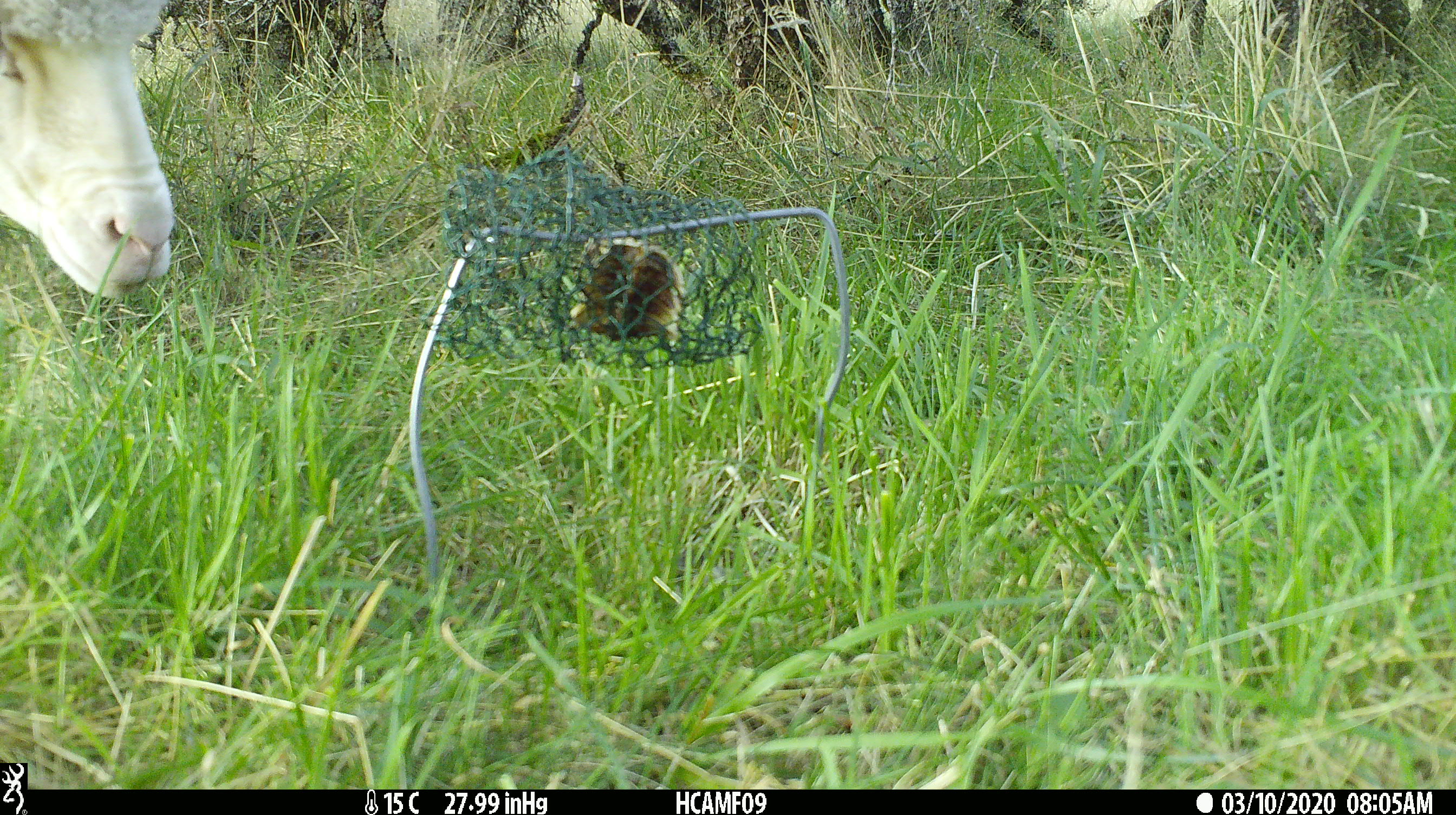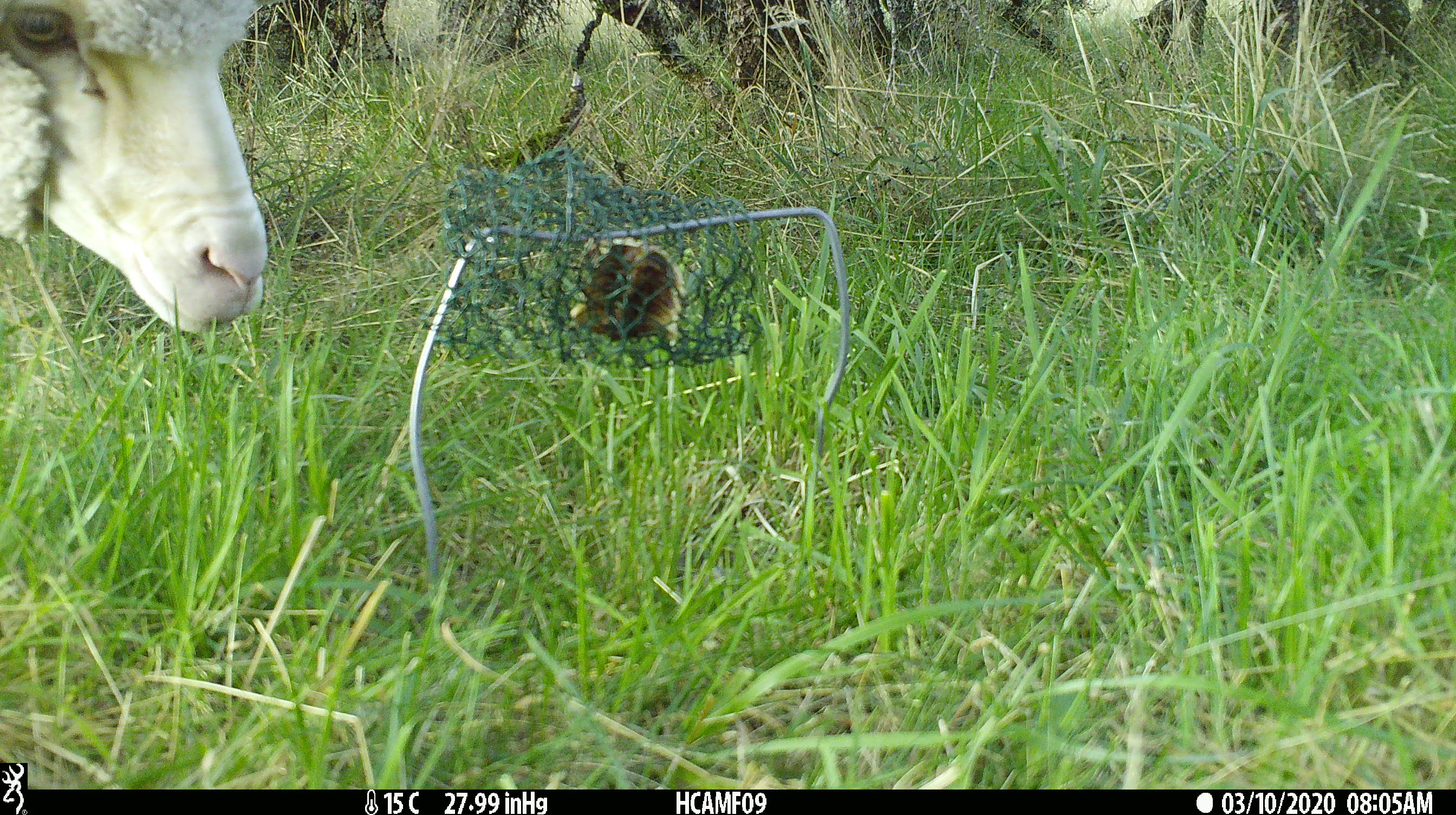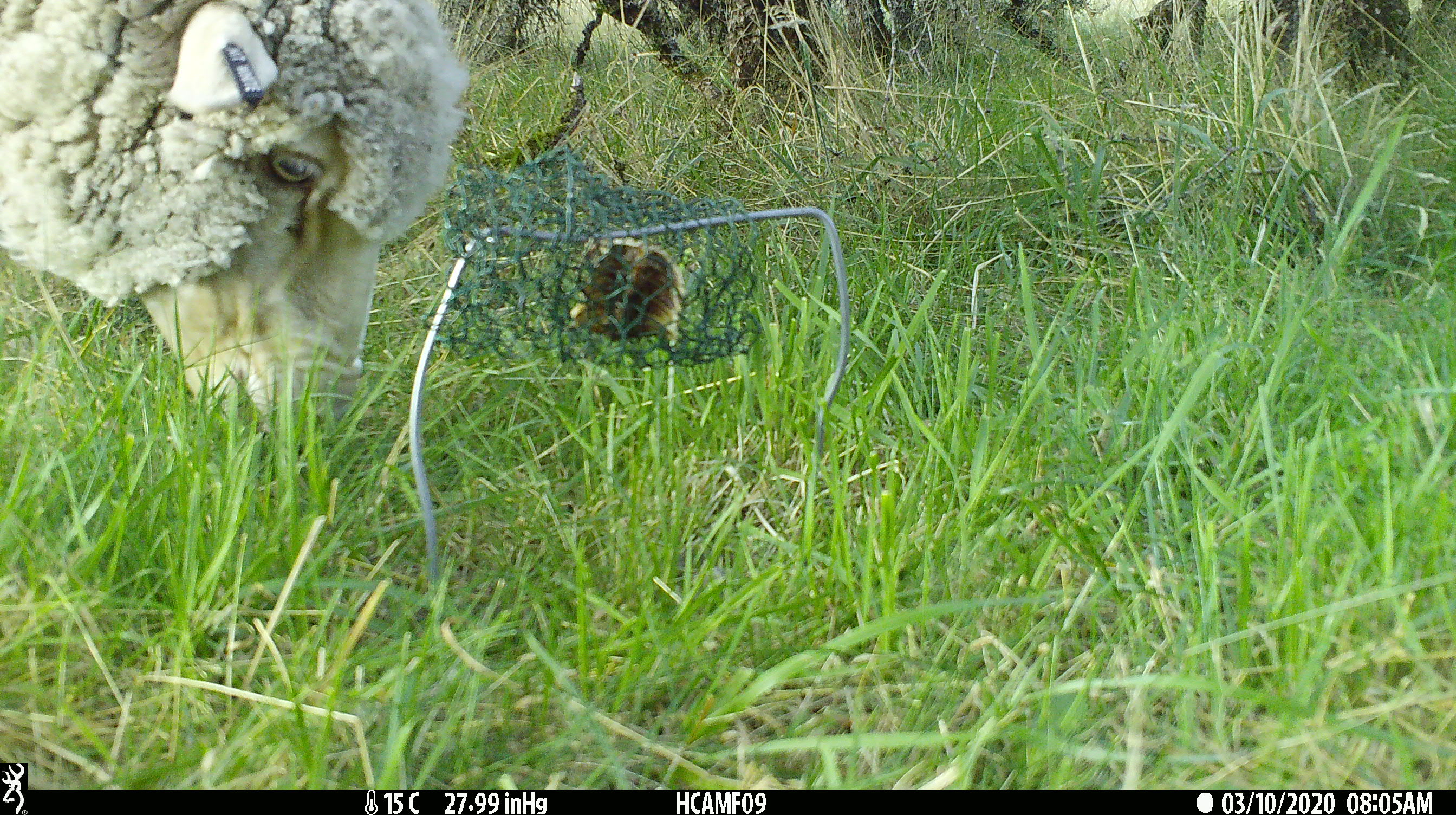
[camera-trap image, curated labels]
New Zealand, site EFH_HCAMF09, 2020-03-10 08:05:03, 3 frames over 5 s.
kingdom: Animalia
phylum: Chordata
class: Mammalia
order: Artiodactyla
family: Bovidae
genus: Ovis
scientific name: Ovis aries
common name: domestic sheep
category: sheep